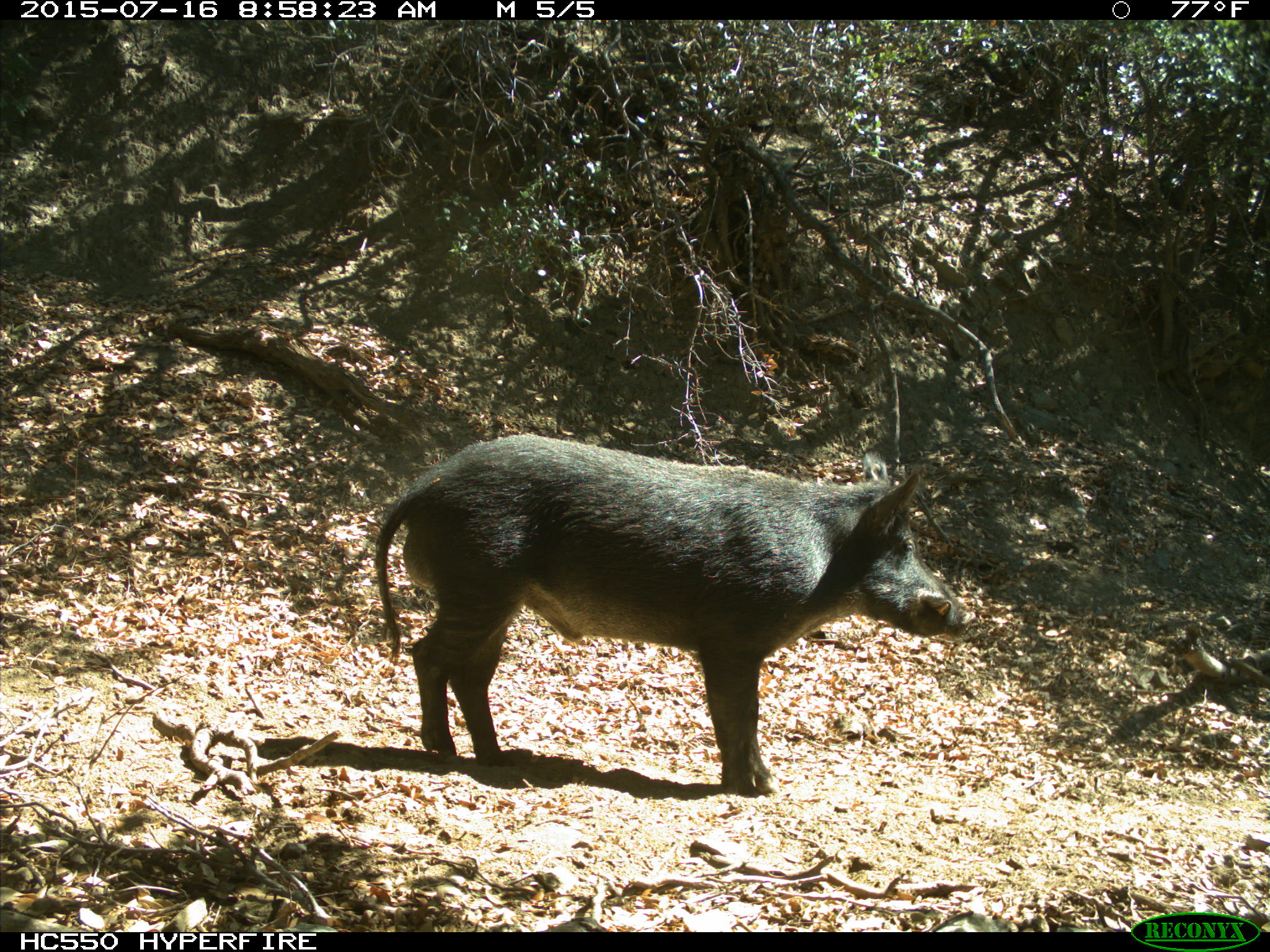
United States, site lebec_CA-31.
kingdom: Animalia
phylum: Chordata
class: Mammalia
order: Artiodactyla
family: Suidae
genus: Sus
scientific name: Sus scrofa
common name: wild boar